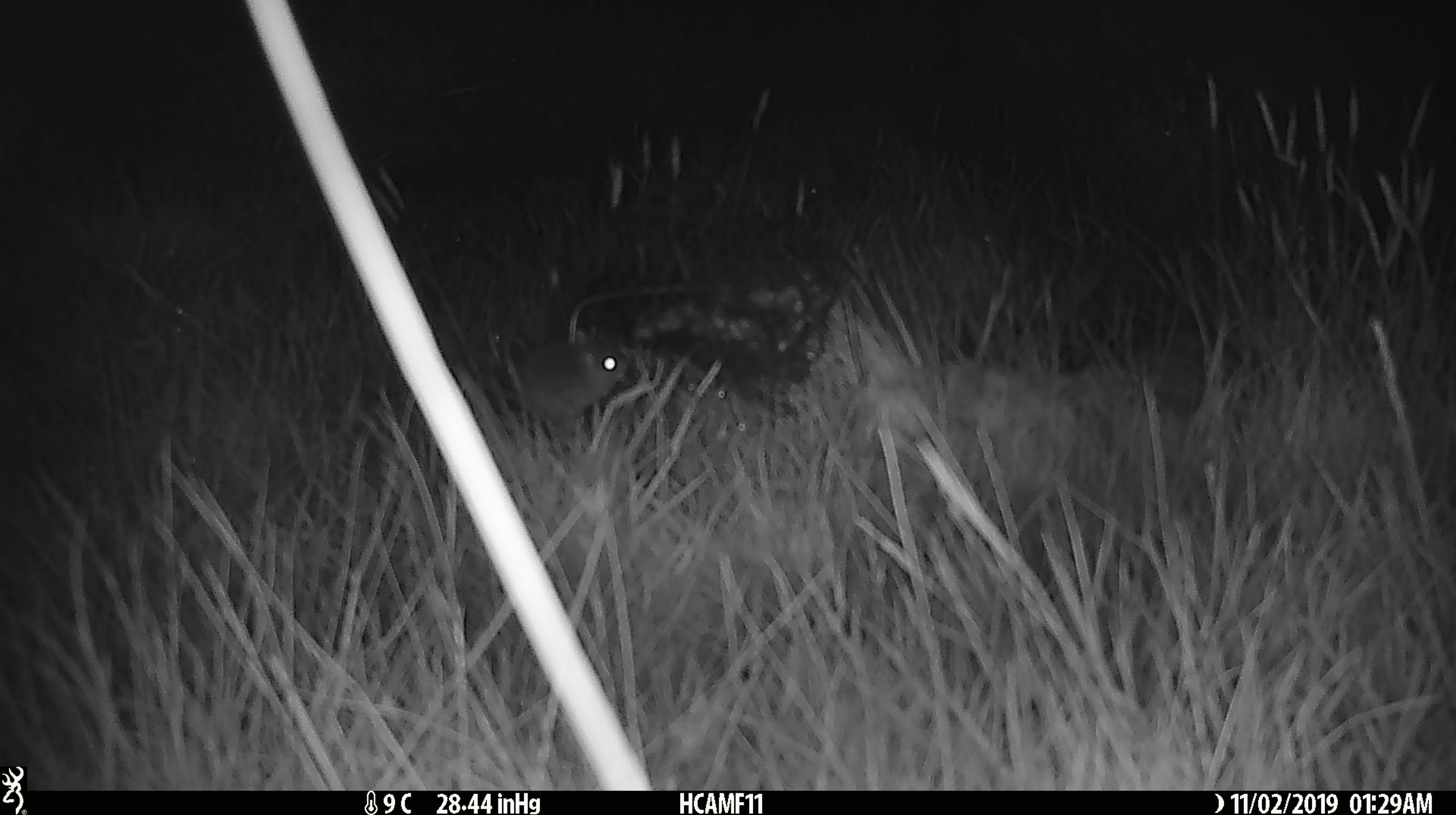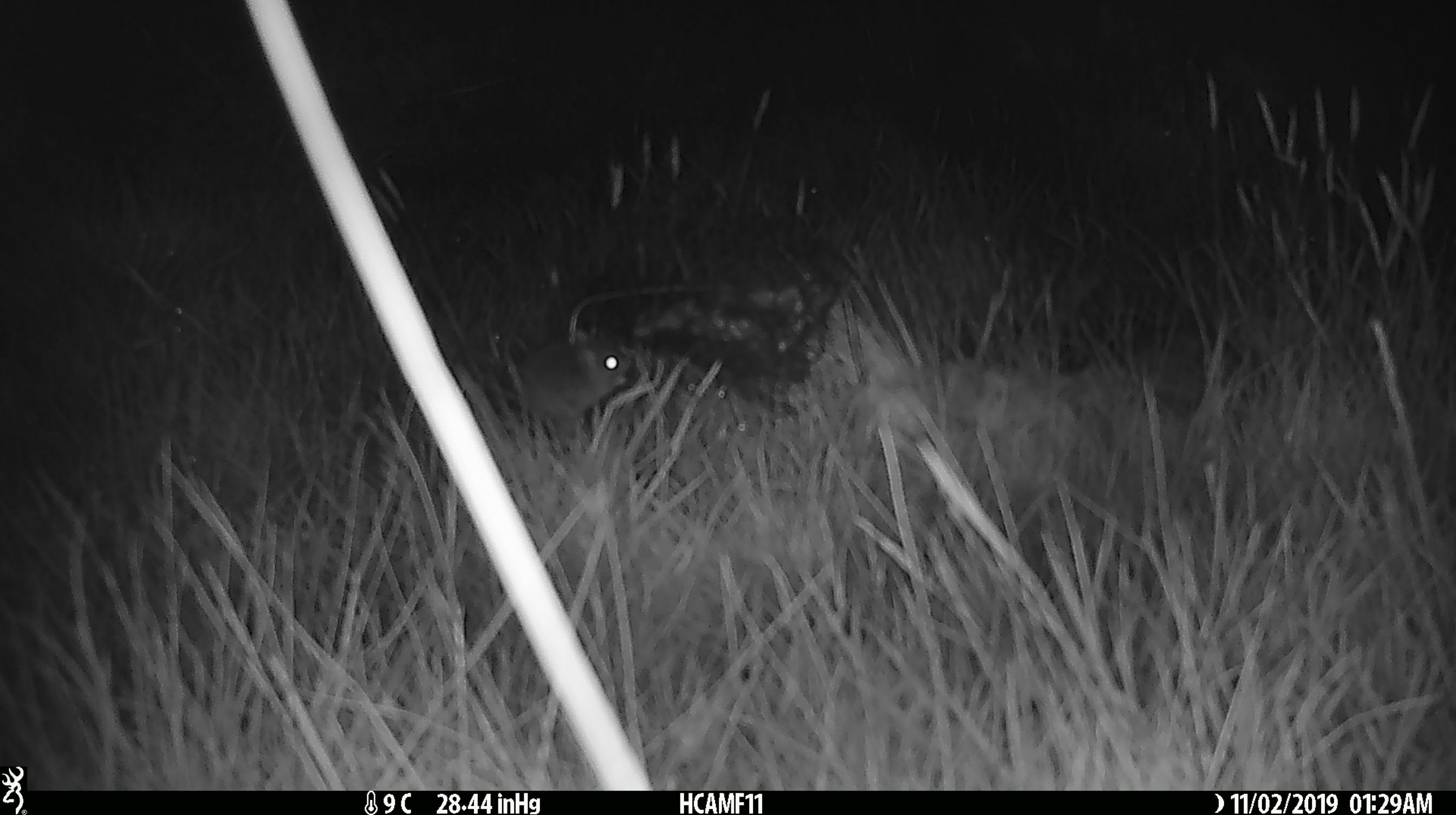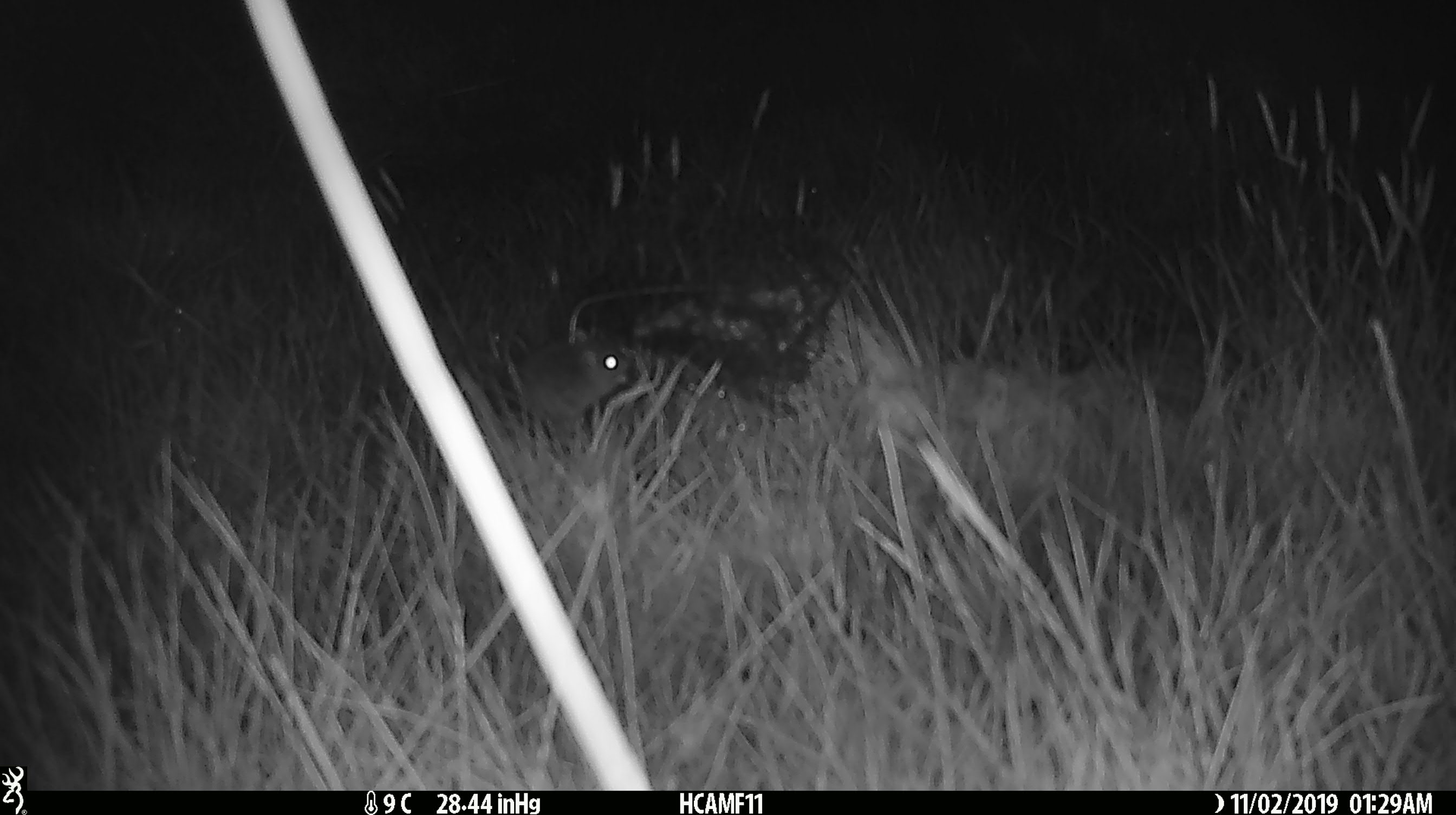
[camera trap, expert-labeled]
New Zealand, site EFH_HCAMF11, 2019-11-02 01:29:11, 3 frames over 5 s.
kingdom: Animalia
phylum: Chordata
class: Mammalia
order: Rodentia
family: Muridae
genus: Mus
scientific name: Mus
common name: mouse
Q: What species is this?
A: Mouse (Mus).